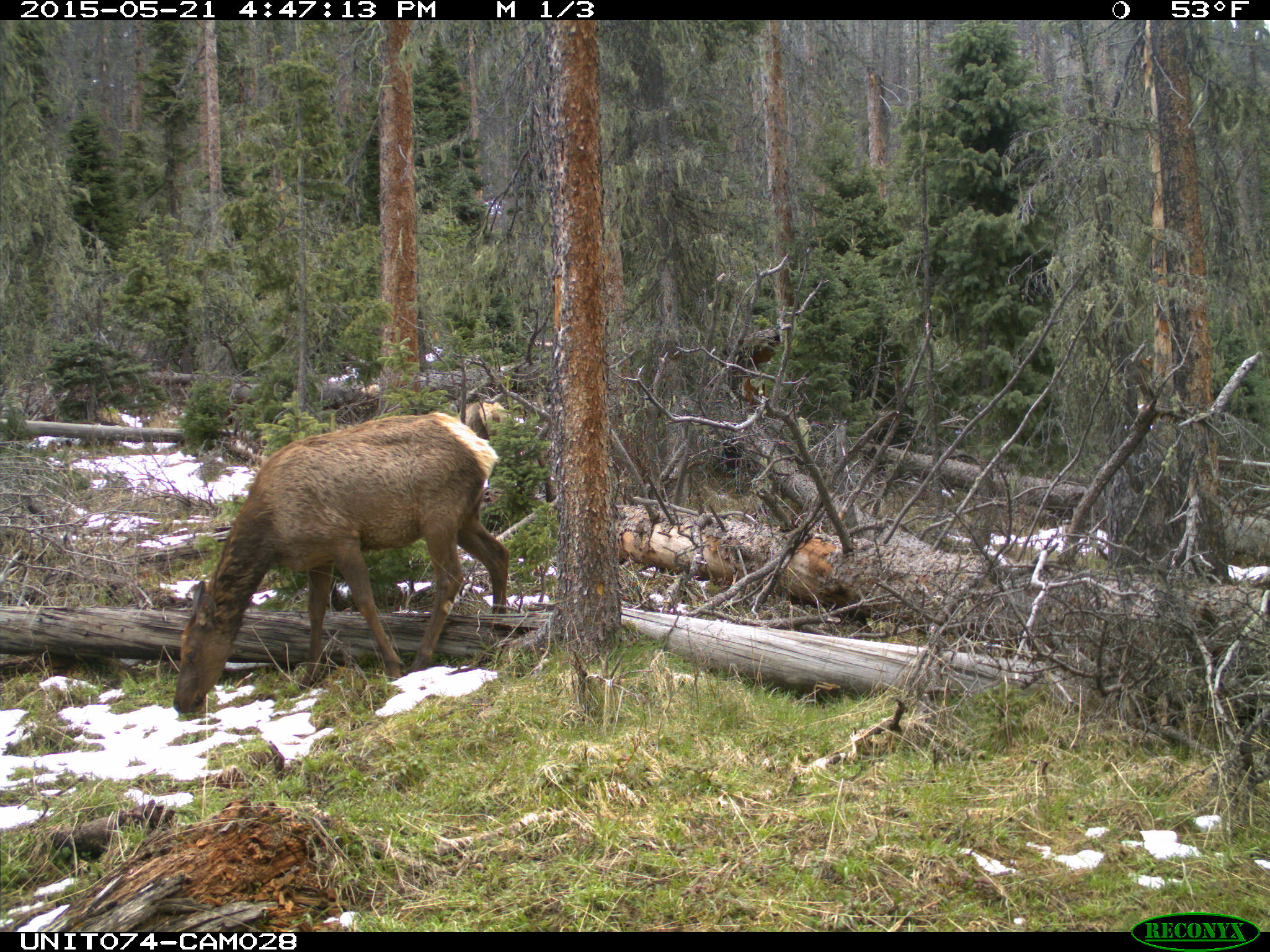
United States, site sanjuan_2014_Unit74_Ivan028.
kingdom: Animalia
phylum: Chordata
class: Mammalia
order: Artiodactyla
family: Cervidae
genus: Cervus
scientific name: Cervus elaphus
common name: red deer